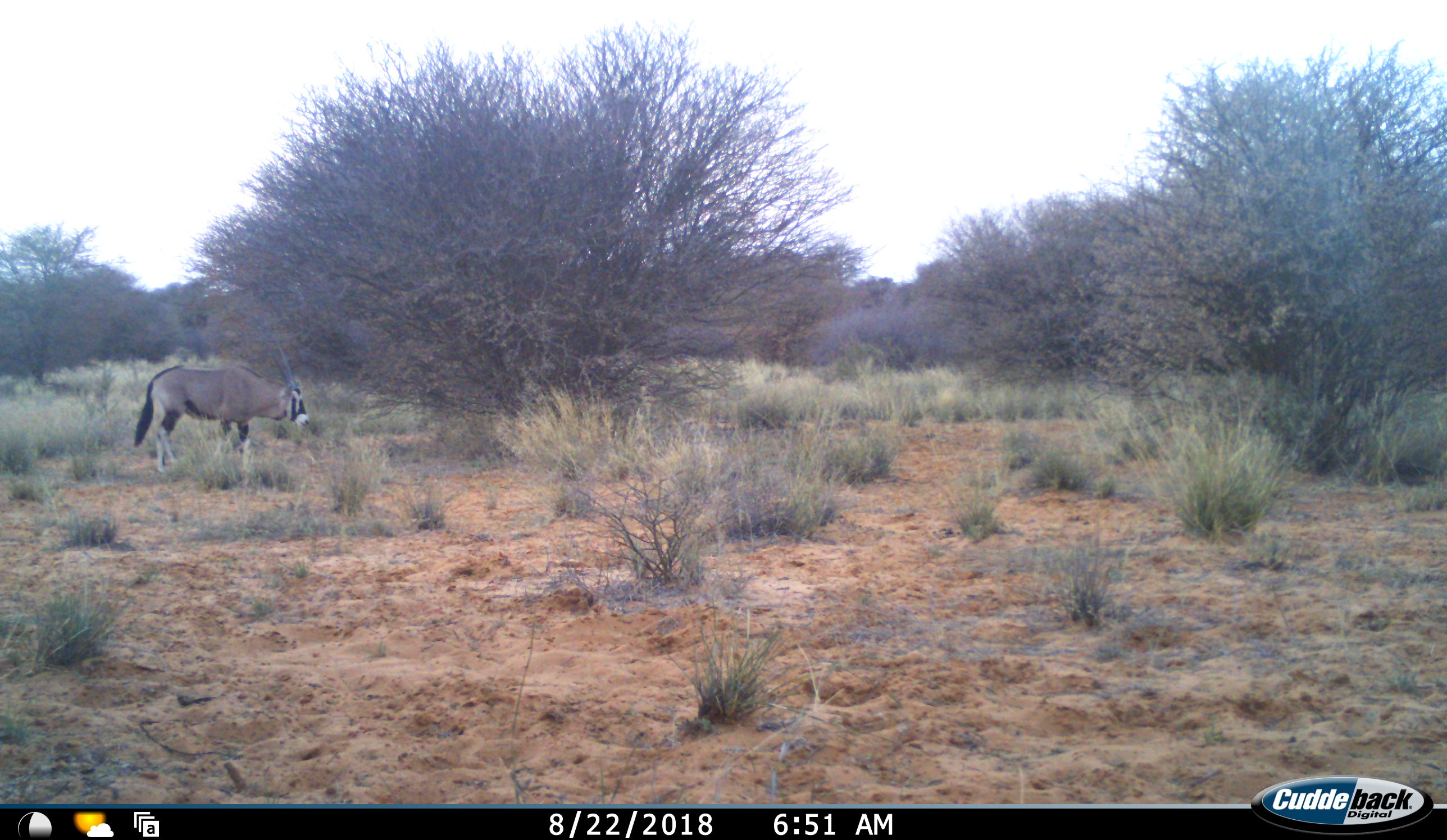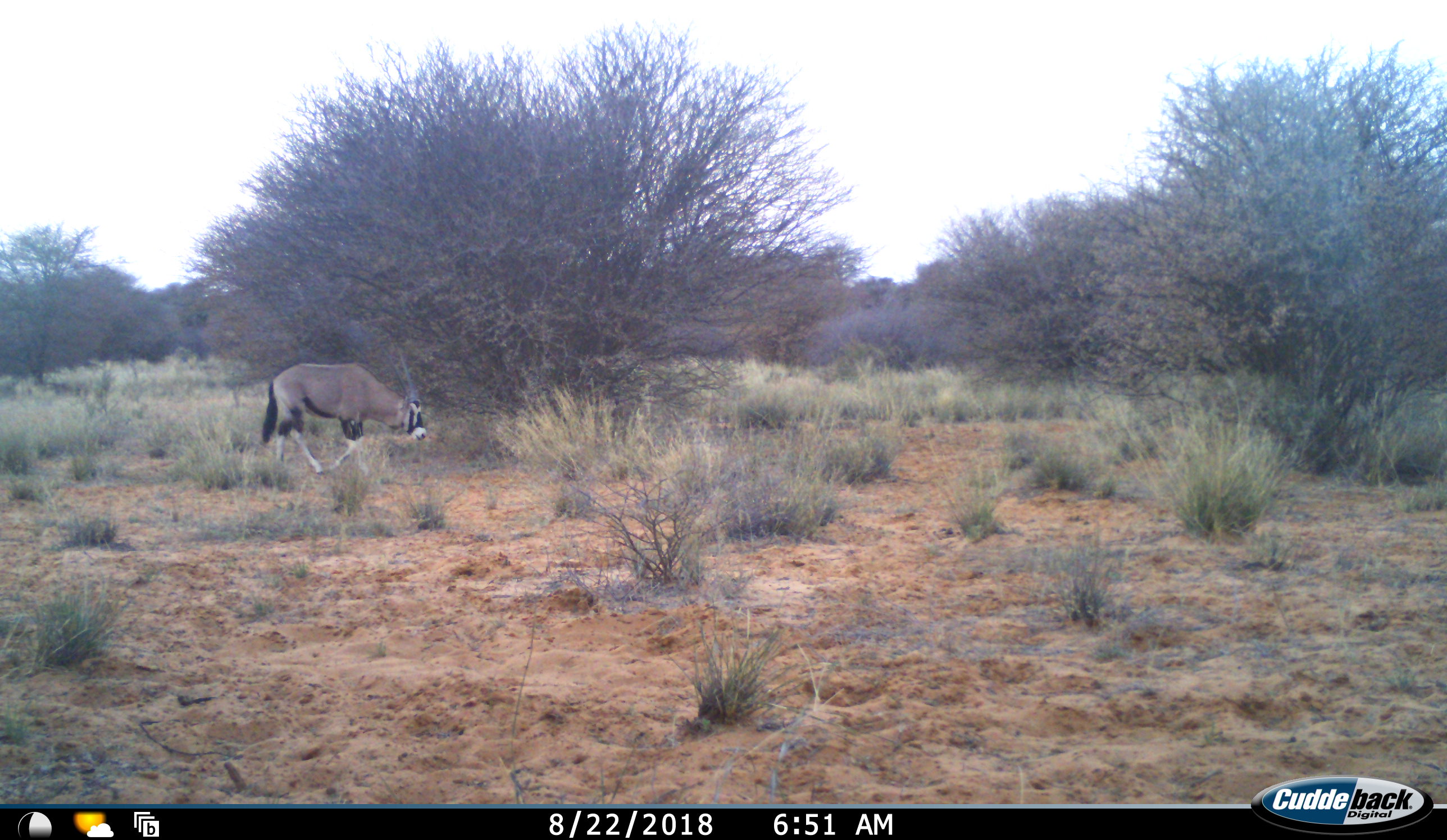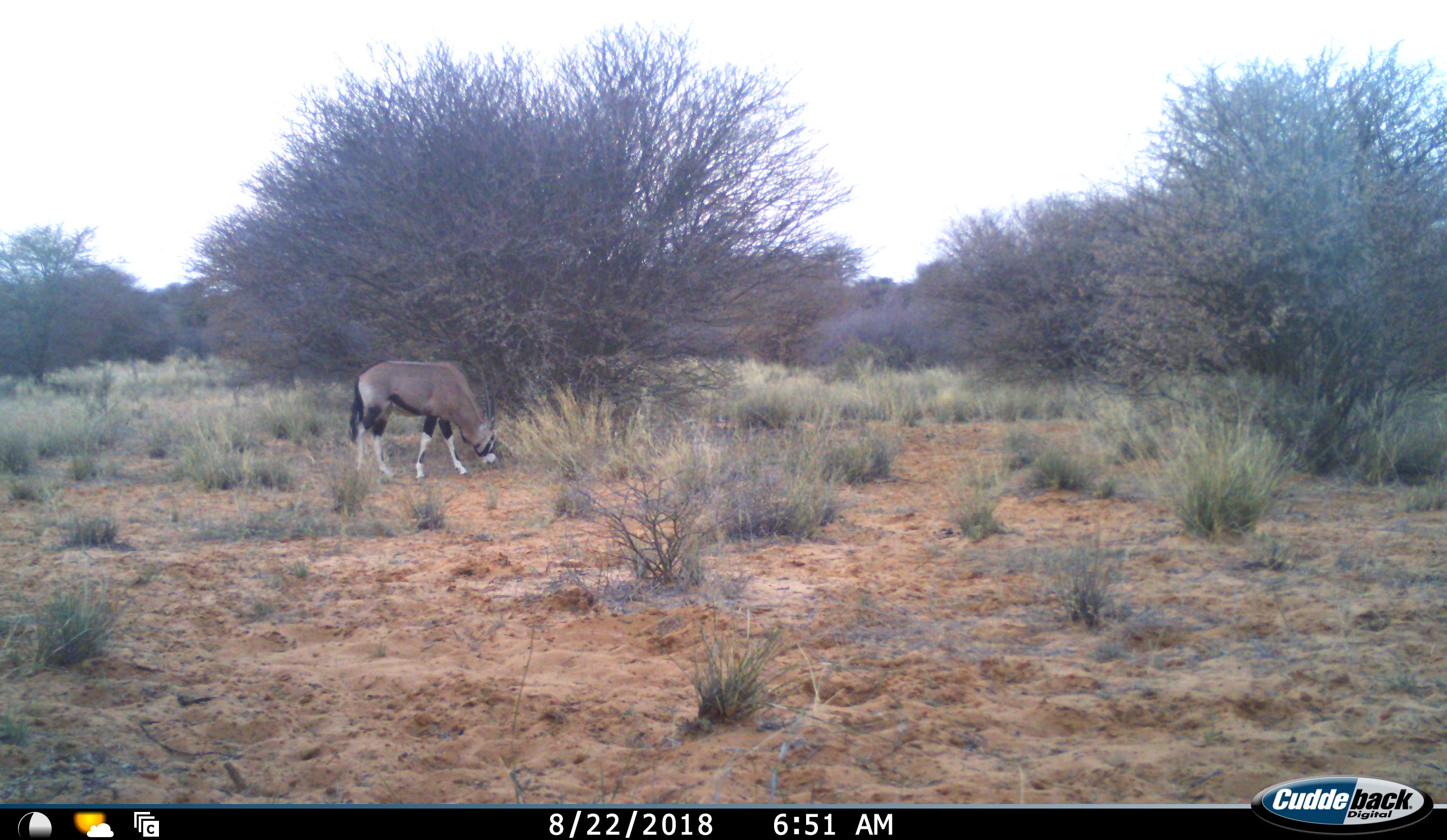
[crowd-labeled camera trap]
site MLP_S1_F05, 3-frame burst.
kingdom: Animalia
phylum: Chordata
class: Mammalia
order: Artiodactyla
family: Bovidae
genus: Oryx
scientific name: Oryx gazella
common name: gemsbok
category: oryx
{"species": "oryx (gemsbok) (Oryx gazella)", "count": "1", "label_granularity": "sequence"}